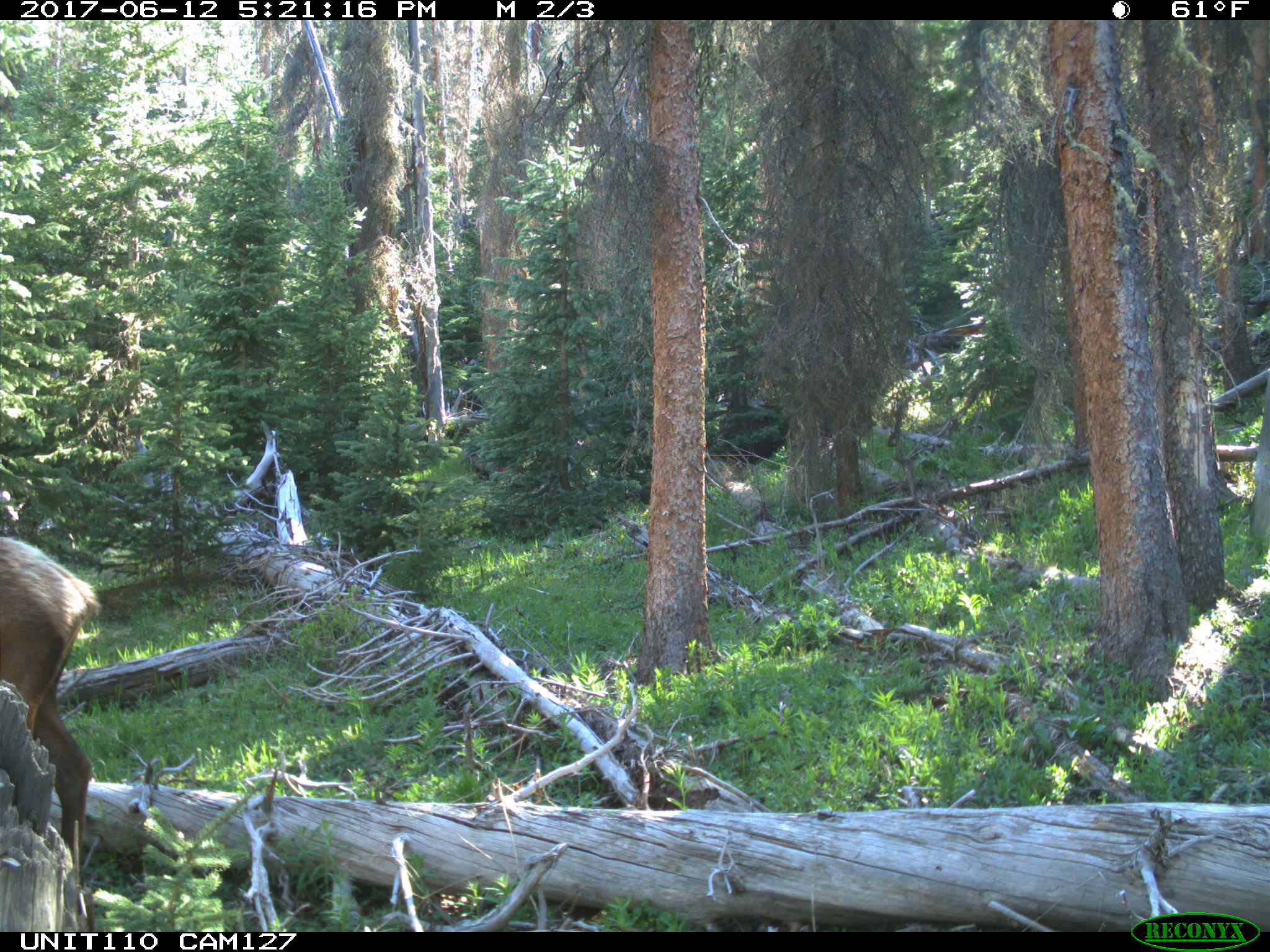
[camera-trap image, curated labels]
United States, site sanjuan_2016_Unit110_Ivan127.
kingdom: Animalia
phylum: Chordata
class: Mammalia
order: Artiodactyla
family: Cervidae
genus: Cervus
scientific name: Cervus elaphus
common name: red deer